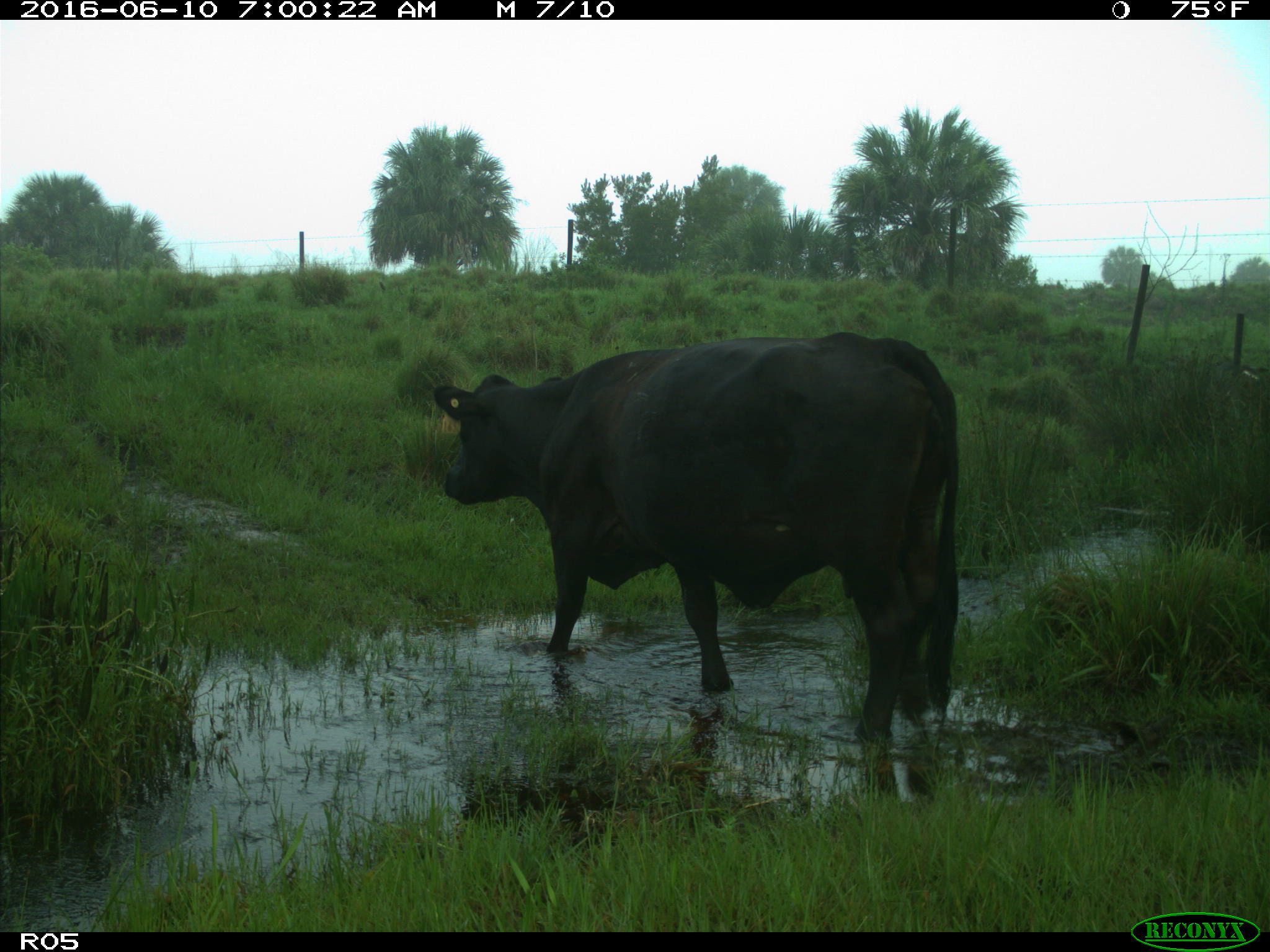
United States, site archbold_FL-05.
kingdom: Animalia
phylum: Chordata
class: Mammalia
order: Artiodactyla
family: Bovidae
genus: Bos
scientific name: Bos taurus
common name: domestic cow